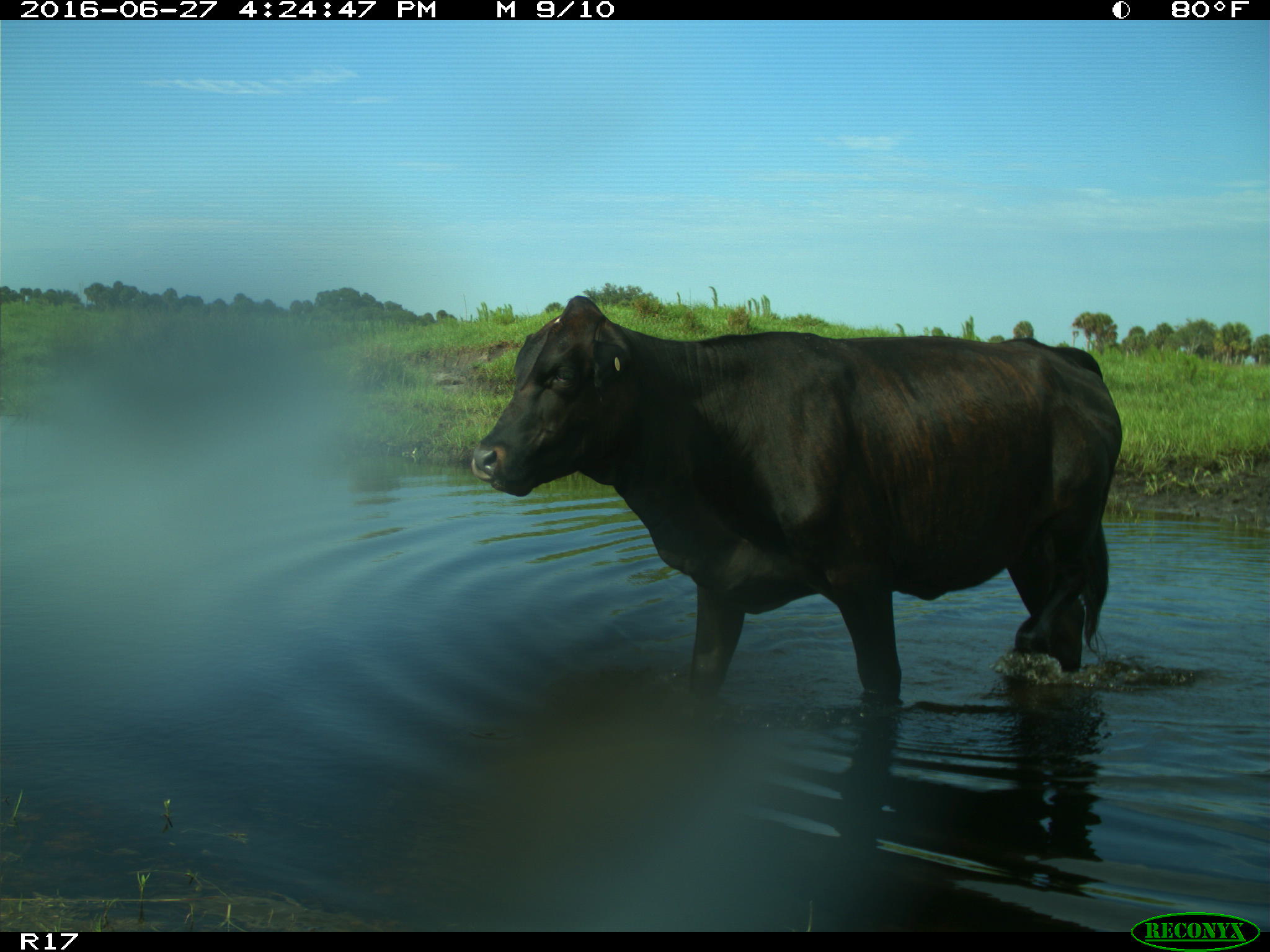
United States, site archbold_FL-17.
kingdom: Animalia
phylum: Chordata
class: Mammalia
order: Artiodactyla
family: Bovidae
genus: Bos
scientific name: Bos taurus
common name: domestic cow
Bos taurus (domestic cow).